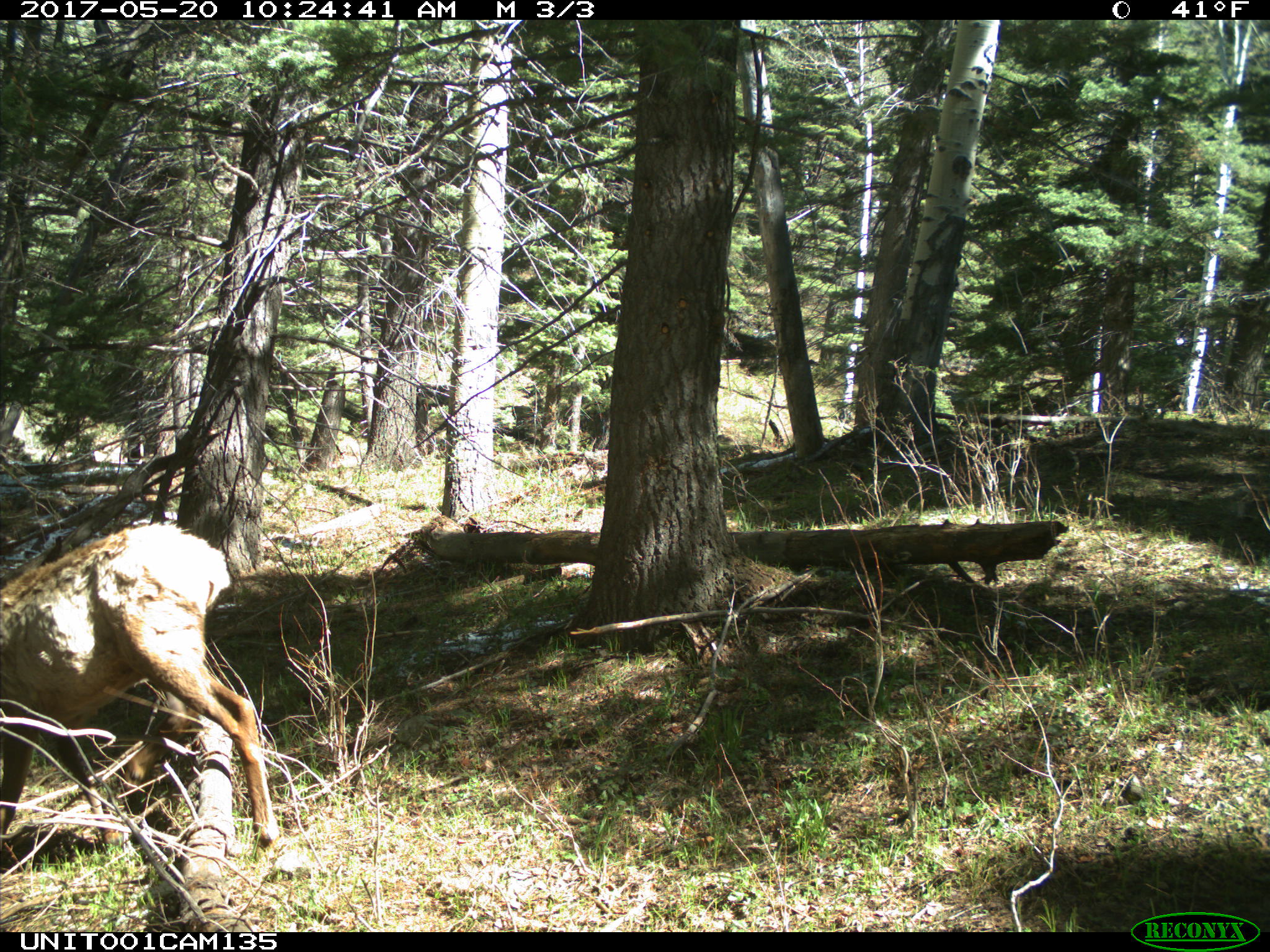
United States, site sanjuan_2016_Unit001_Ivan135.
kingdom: Animalia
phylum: Chordata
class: Mammalia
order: Artiodactyla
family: Cervidae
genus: Cervus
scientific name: Cervus elaphus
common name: red deer